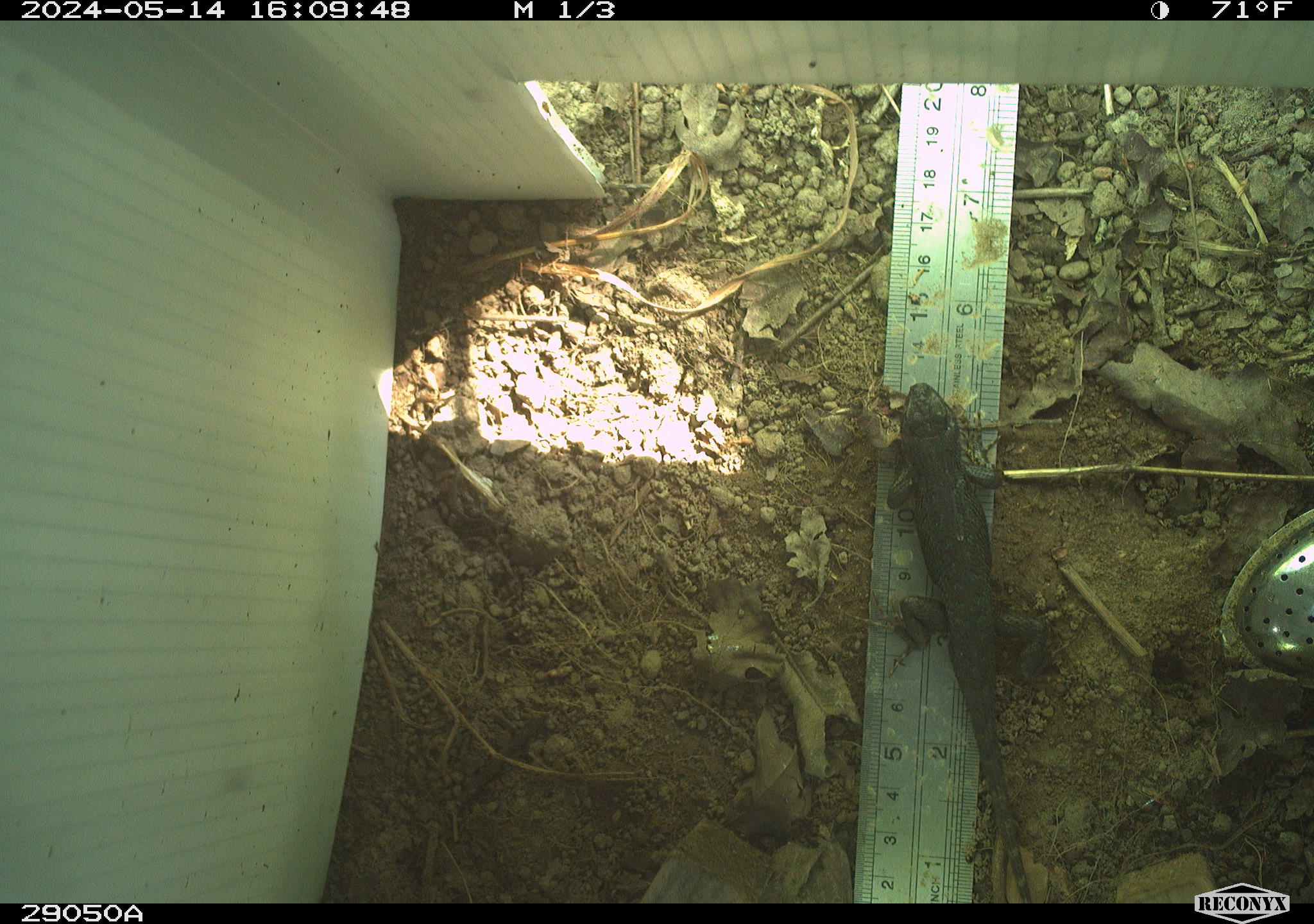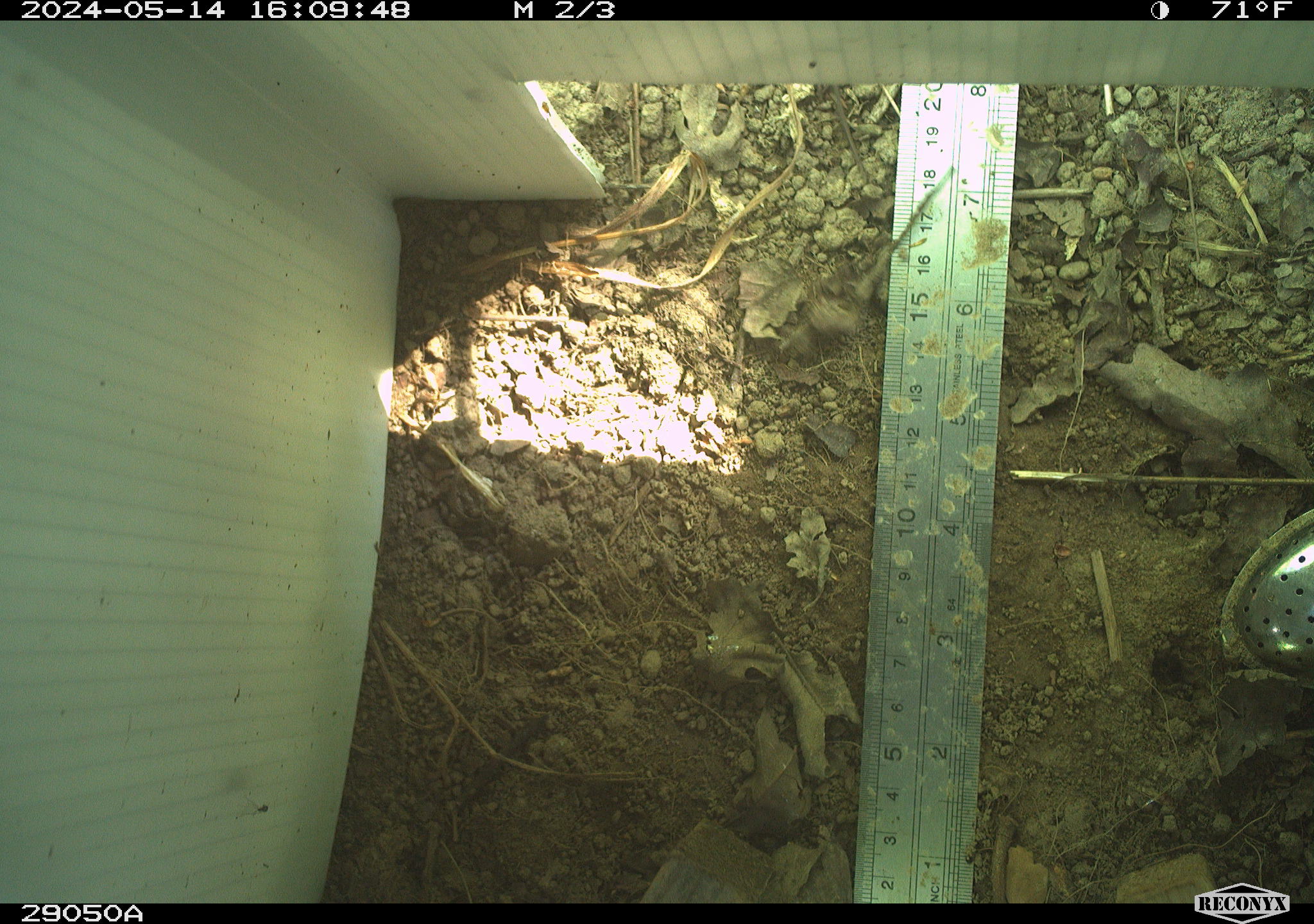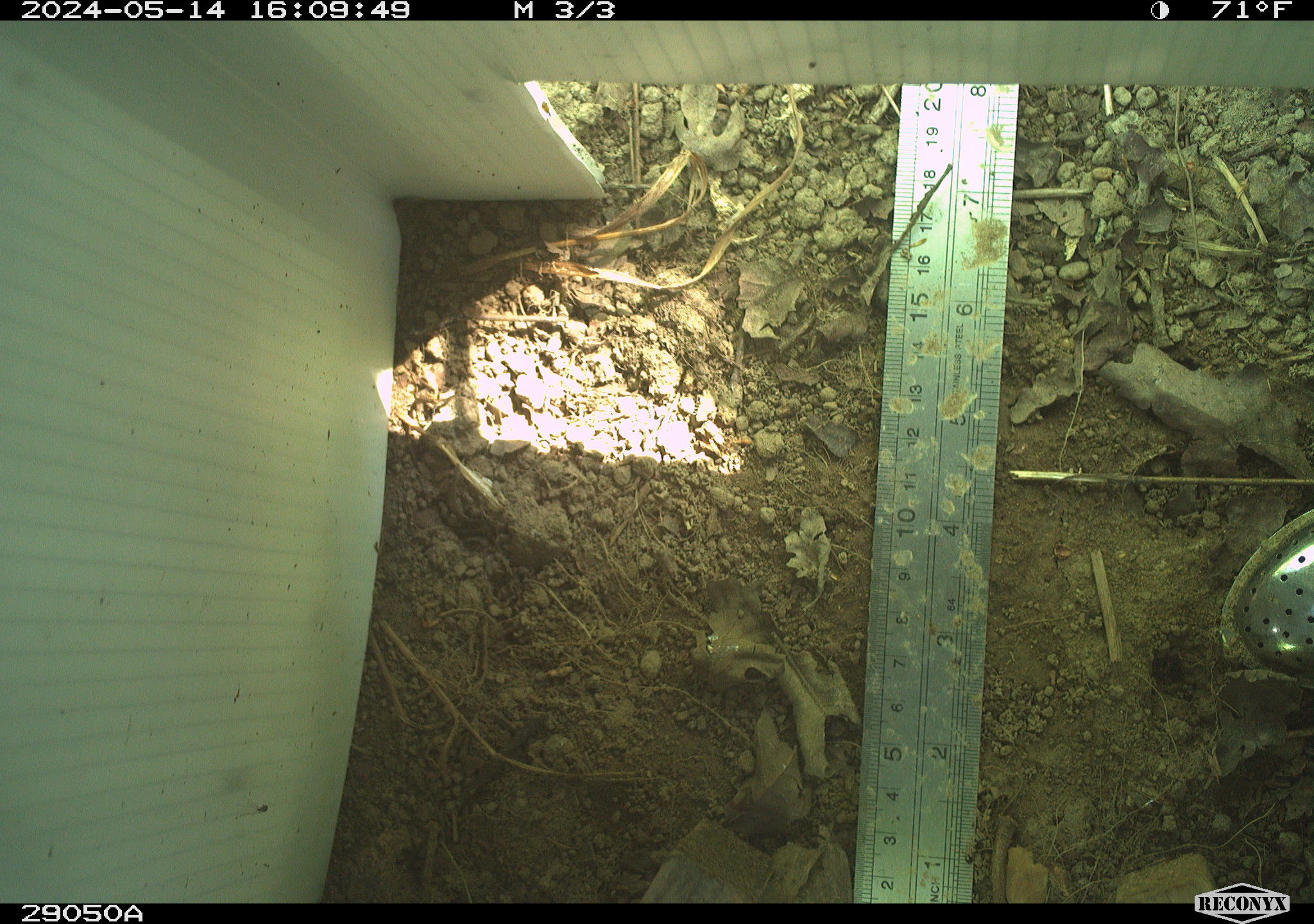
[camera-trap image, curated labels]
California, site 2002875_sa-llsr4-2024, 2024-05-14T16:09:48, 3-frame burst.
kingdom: Animalia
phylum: Chordata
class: Reptilia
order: Squamata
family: Phrynosomatidae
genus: Sceloporus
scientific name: Sceloporus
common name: spiny lizards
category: sceloporus species